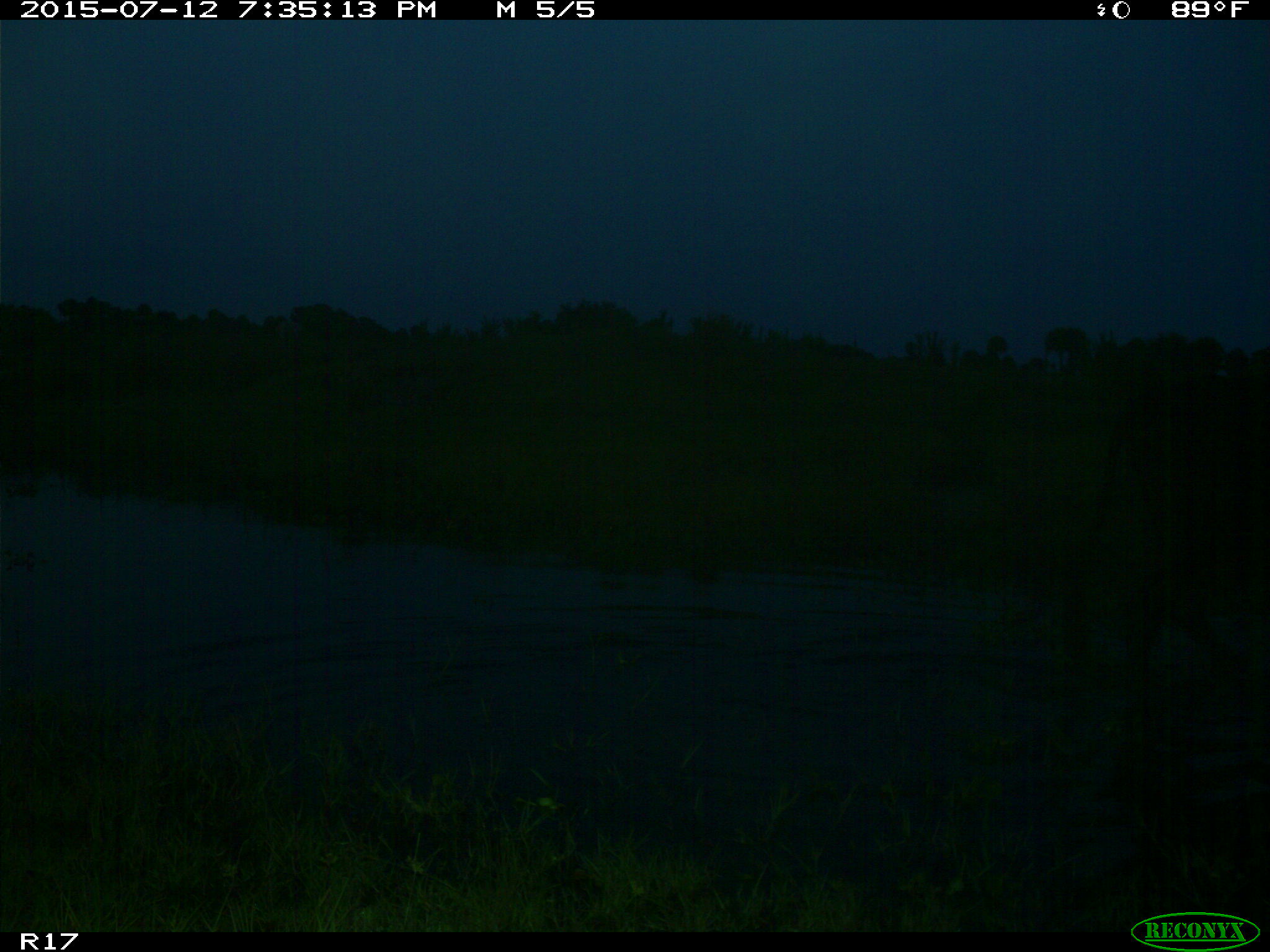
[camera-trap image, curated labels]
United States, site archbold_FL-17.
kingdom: Animalia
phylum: Chordata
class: Mammalia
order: Artiodactyla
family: Bovidae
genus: Bos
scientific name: Bos taurus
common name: domestic cow